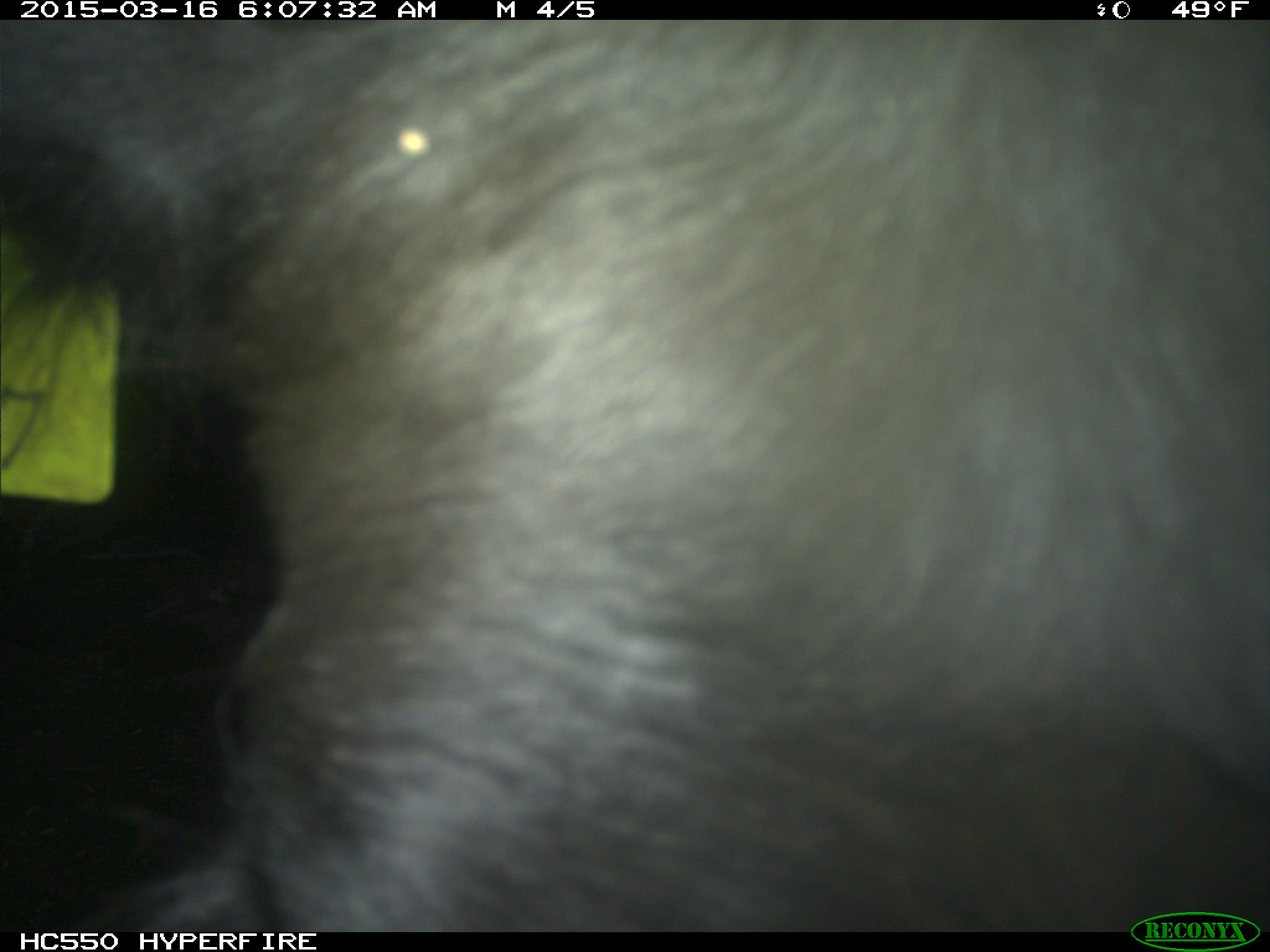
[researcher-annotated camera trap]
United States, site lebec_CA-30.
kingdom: Animalia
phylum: Chordata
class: Mammalia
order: Artiodactyla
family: Bovidae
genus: Bos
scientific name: Bos taurus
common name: domestic cow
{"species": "Bos taurus (domestic cow)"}